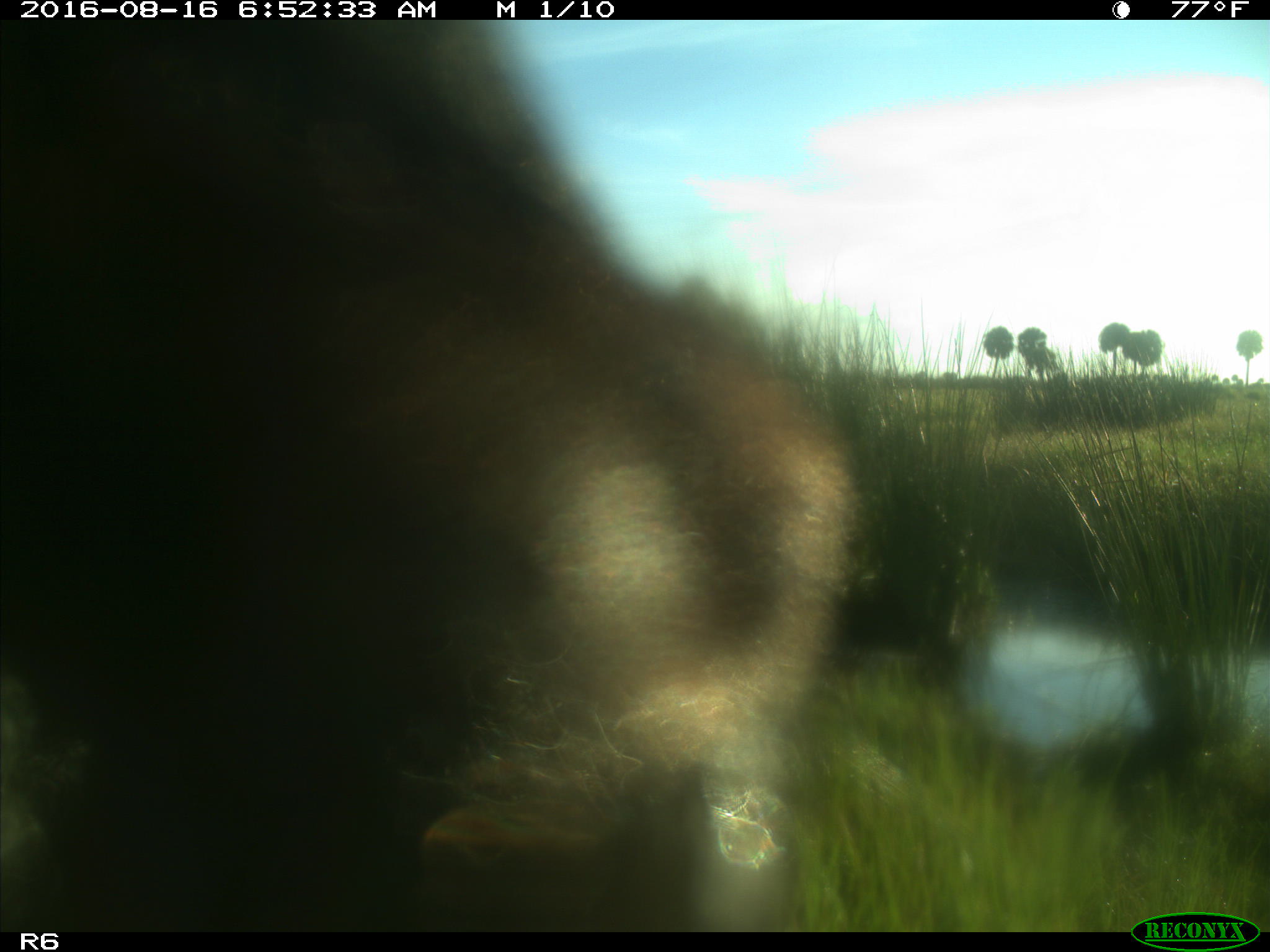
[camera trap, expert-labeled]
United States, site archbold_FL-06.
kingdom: Animalia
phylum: Chordata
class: Mammalia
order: Artiodactyla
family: Bovidae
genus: Bos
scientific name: Bos taurus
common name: domestic cow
Bos taurus (domestic cow).